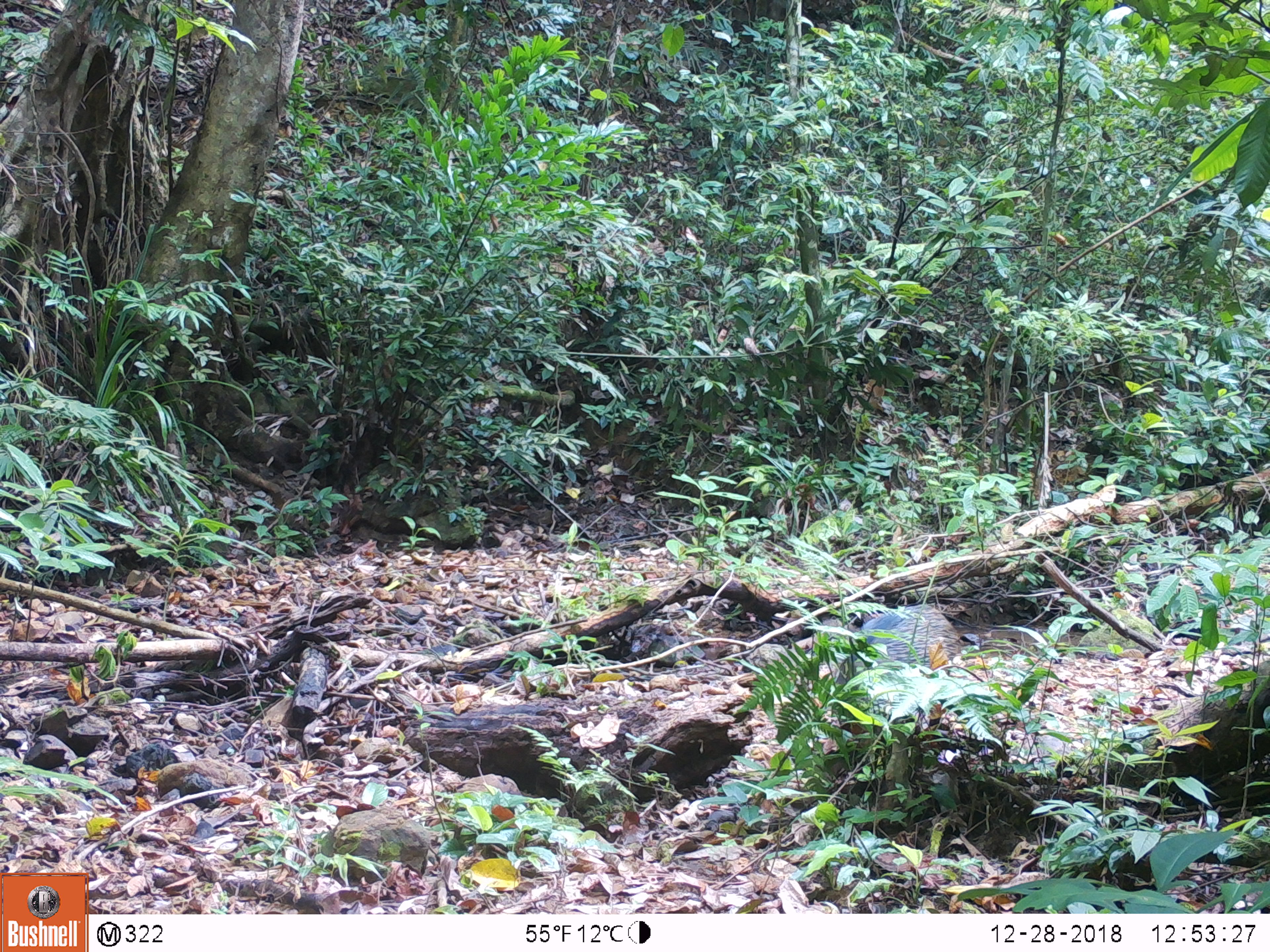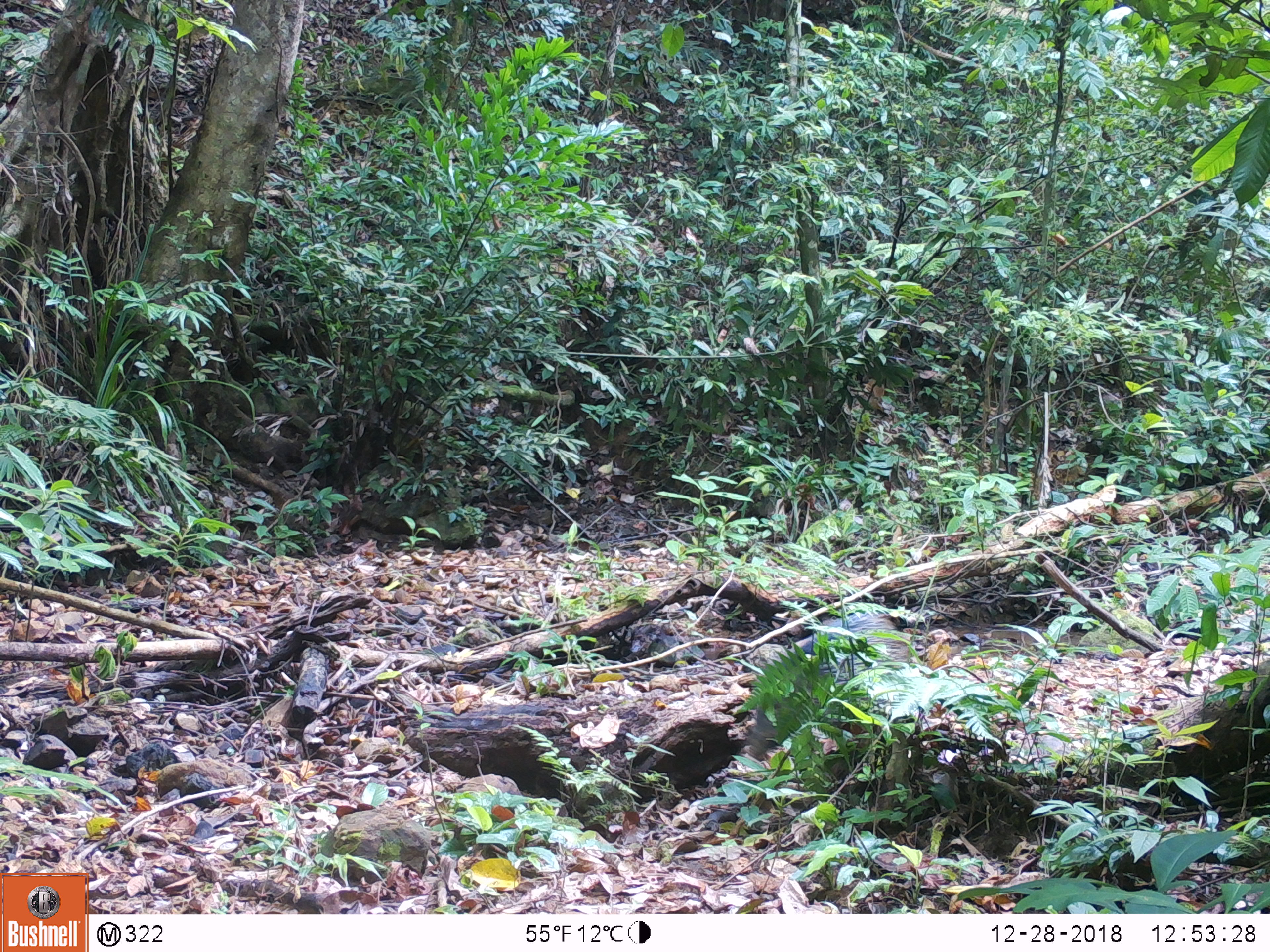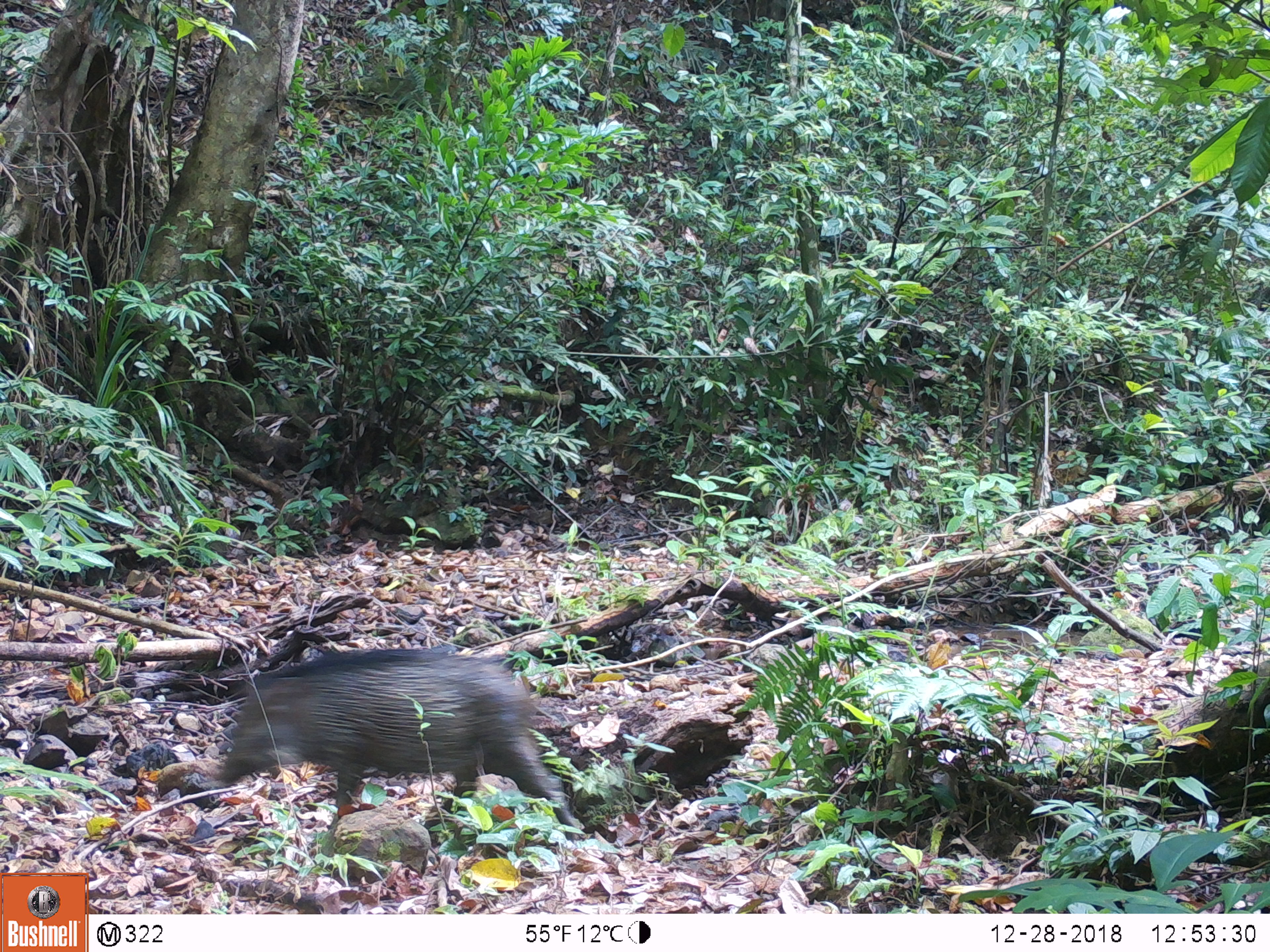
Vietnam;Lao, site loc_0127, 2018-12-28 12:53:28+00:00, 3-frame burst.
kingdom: Animalia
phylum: Chordata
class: Mammalia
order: Artiodactyla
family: Suidae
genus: Sus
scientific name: Sus scrofa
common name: eurasian wild pig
Eurasian wild pig (Sus scrofa). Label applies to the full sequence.